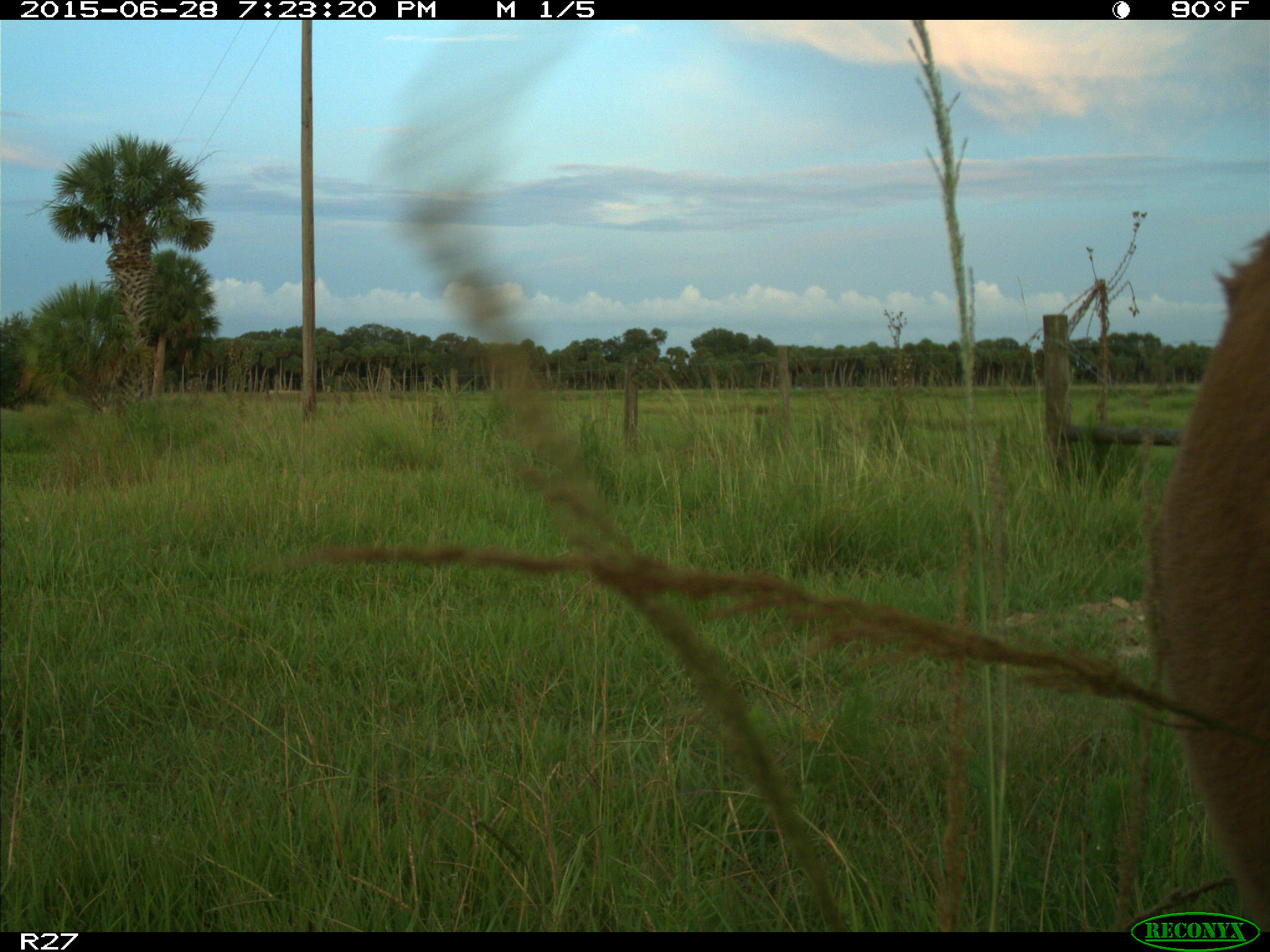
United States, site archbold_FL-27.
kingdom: Animalia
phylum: Chordata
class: Mammalia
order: Artiodactyla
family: Bovidae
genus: Bos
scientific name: Bos taurus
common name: domestic cow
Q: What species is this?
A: Bos taurus (domestic cow).